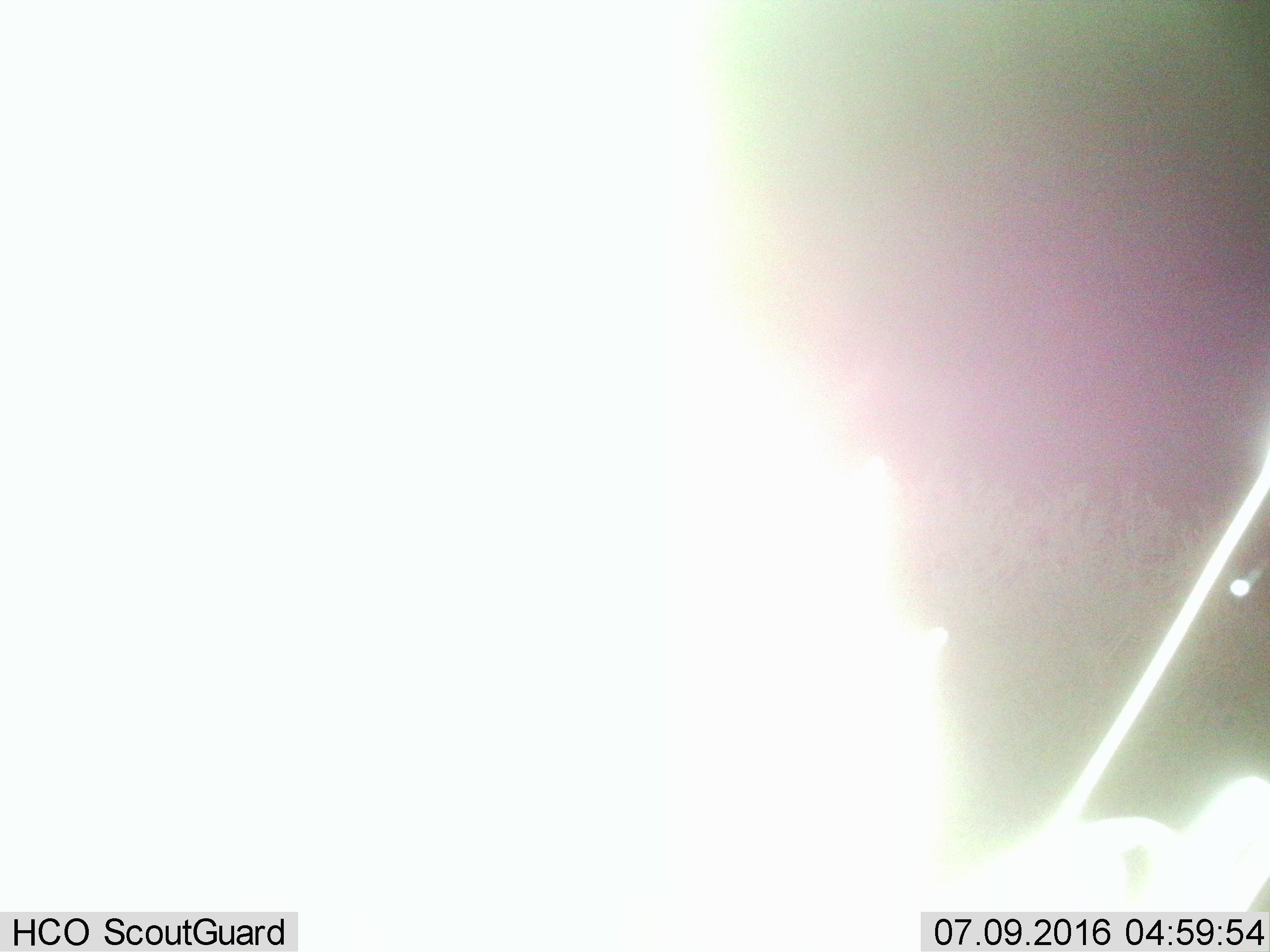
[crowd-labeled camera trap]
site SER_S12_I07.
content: unidentified animal